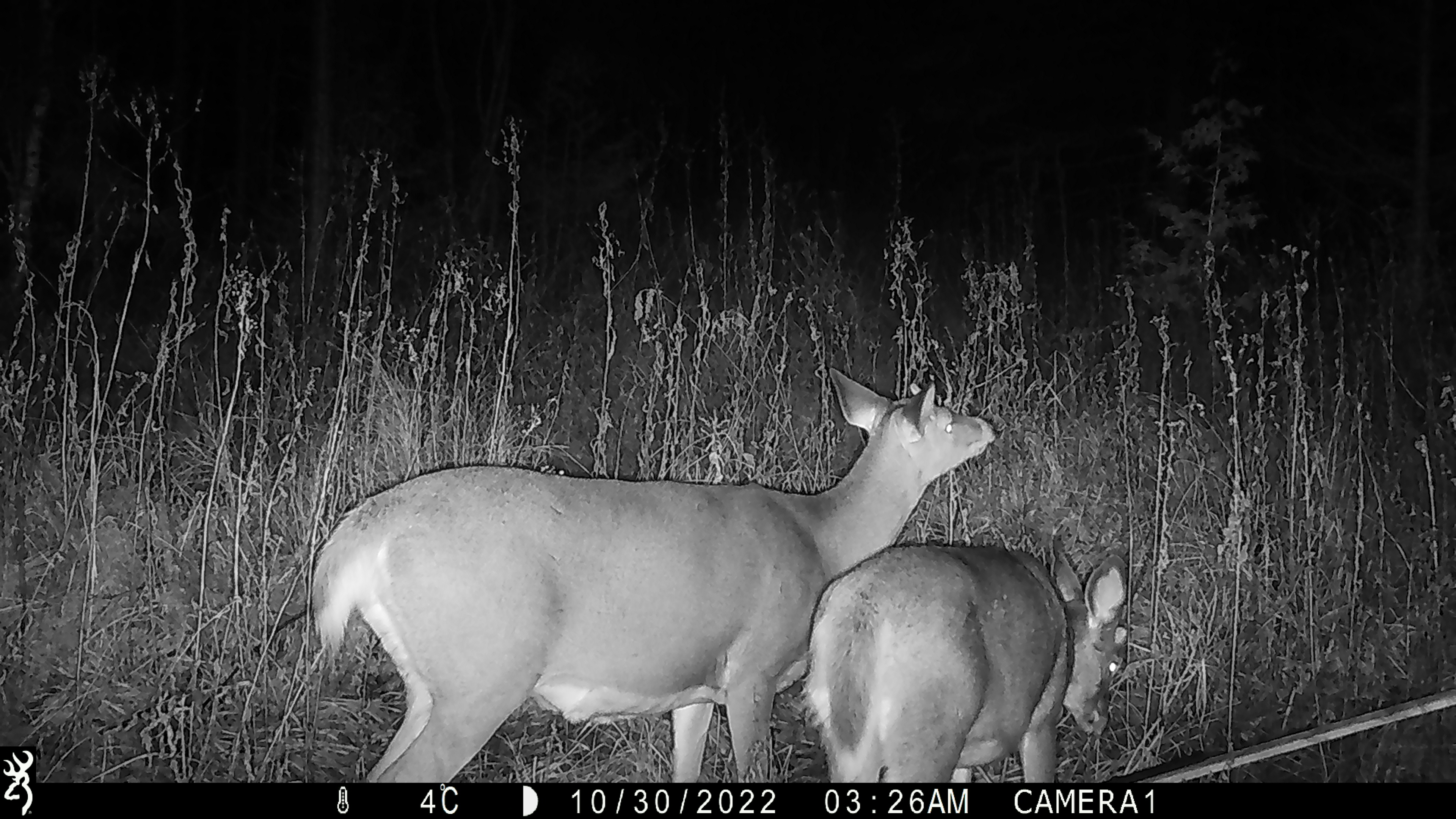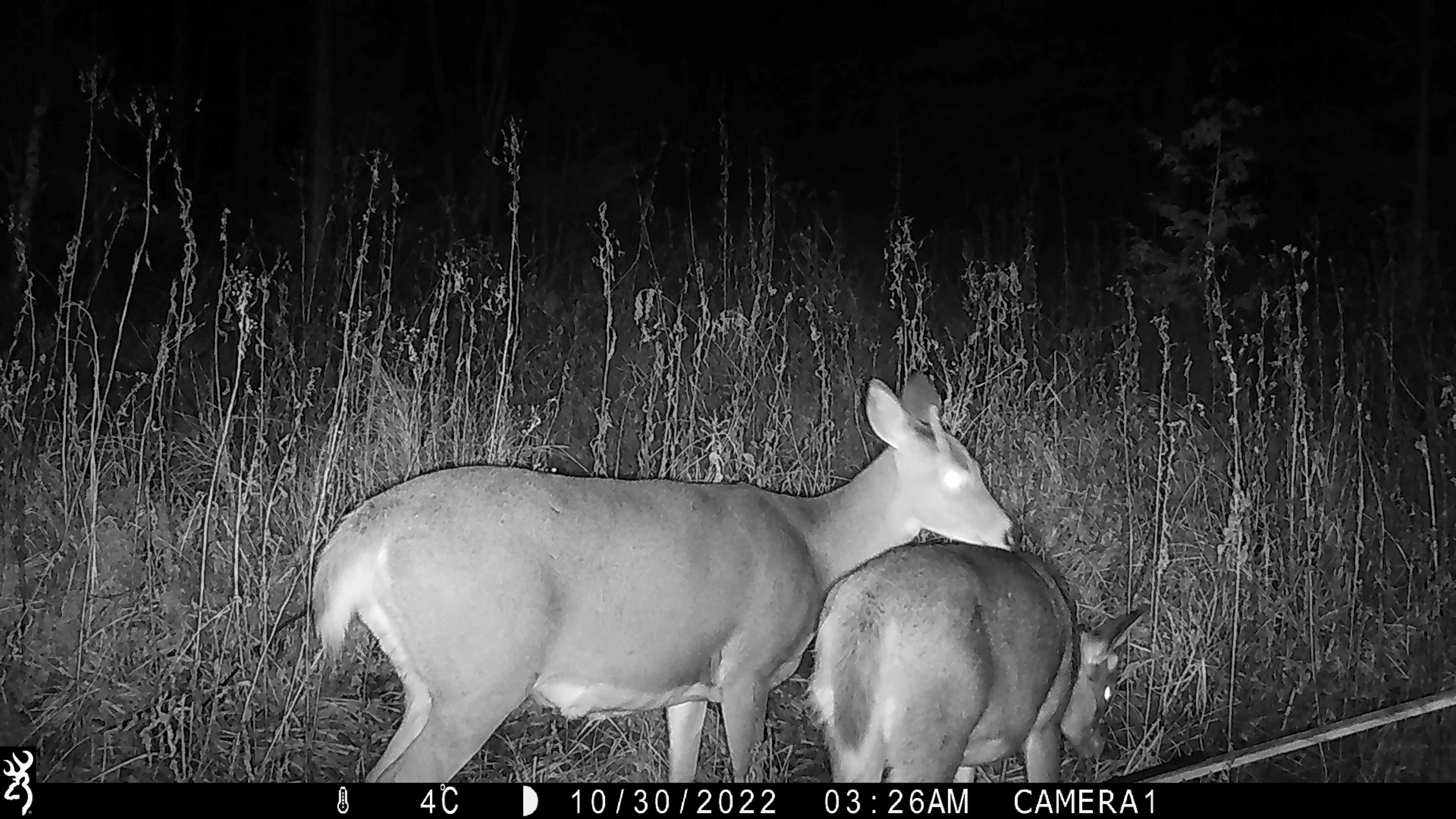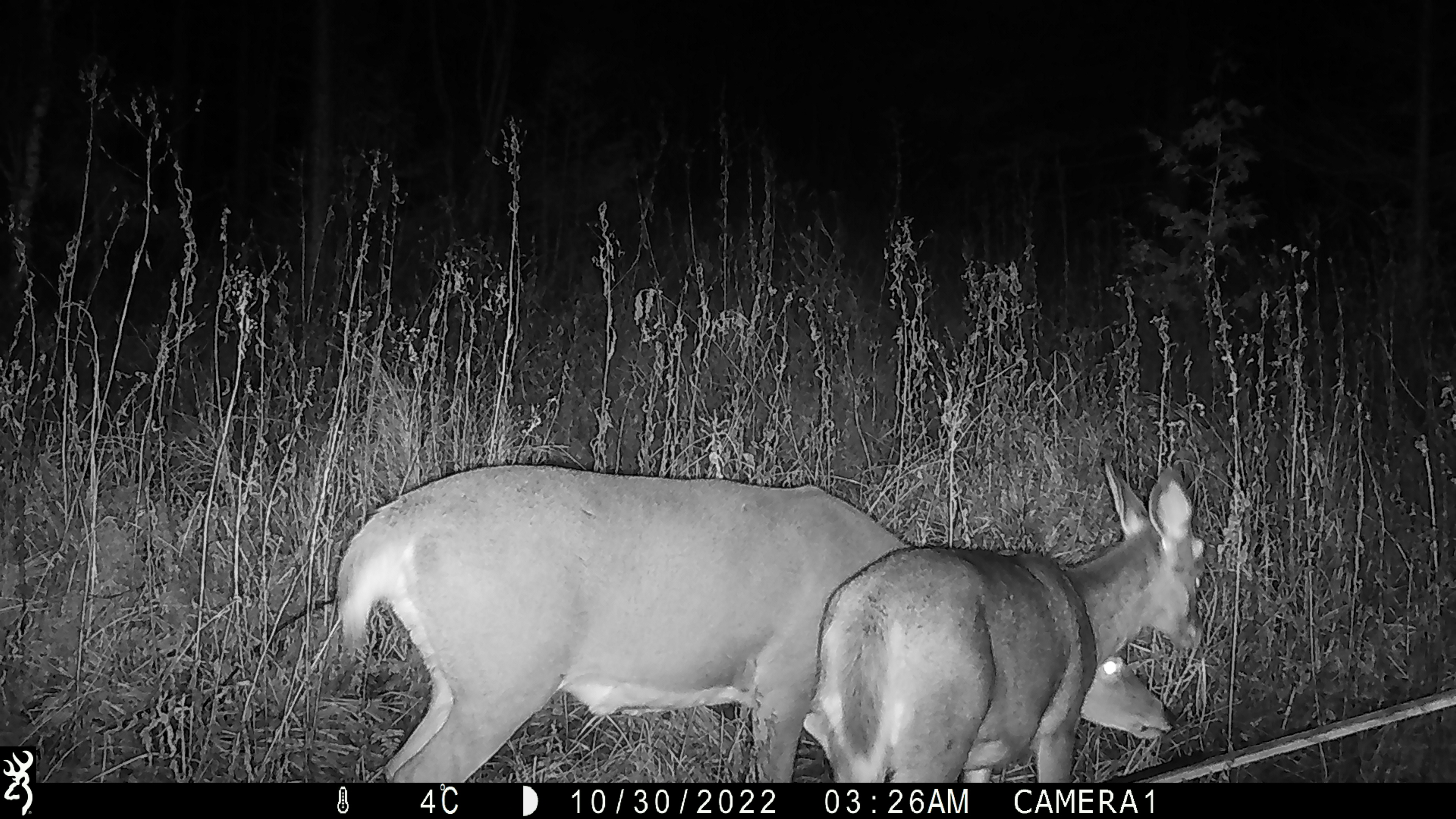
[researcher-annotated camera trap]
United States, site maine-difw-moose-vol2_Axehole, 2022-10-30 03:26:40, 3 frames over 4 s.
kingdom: Animalia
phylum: Chordata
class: Mammalia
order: Artiodactyla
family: Cervidae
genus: Odocoileus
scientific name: Odocoileus virginianus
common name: white-tailed deer